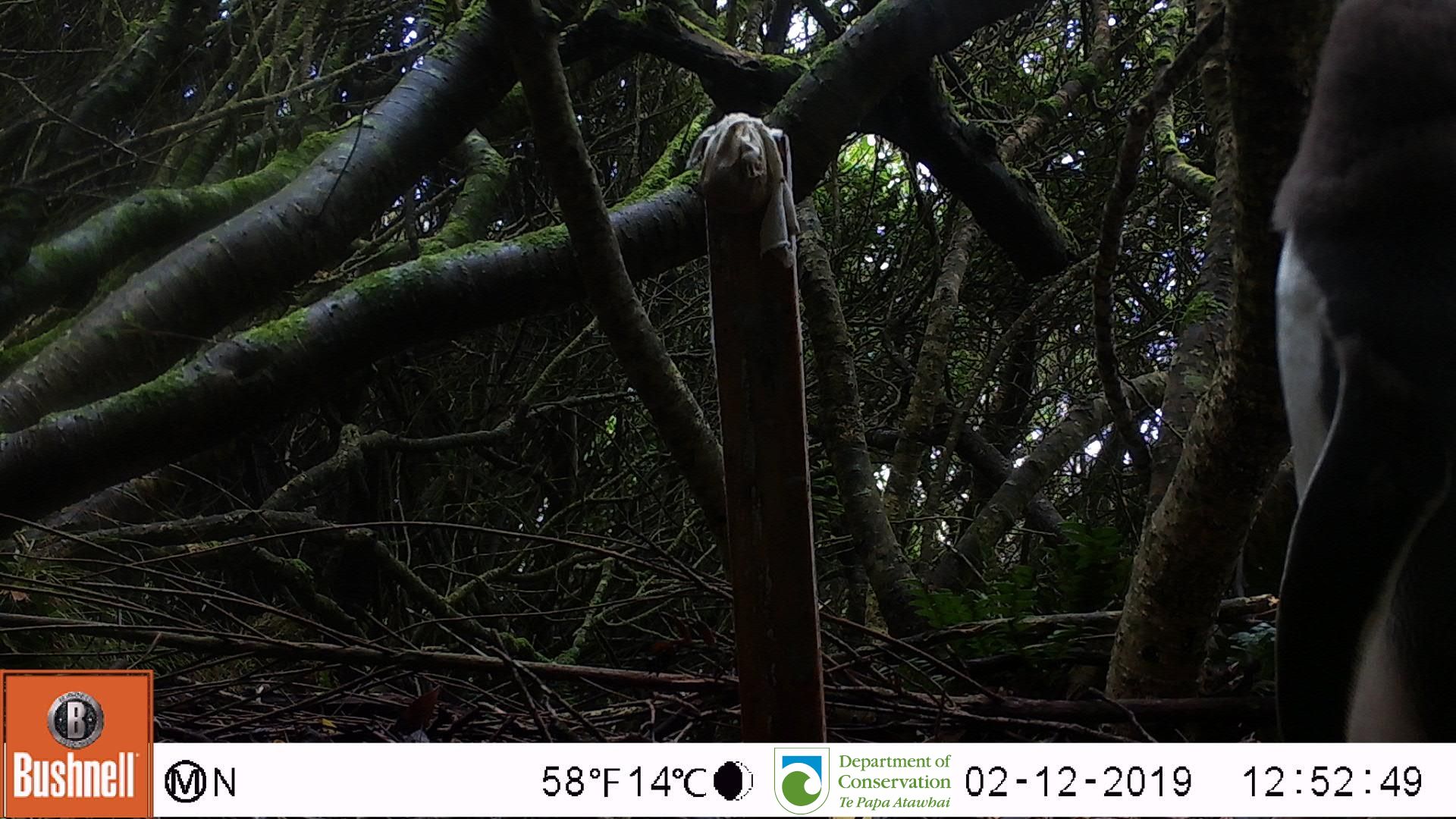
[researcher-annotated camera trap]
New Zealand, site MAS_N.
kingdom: Animalia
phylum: Chordata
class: Aves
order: Sphenisciformes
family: Spheniscidae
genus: Megadyptes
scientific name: Megadyptes antipodes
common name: yellow-eyed penguin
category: yellow eyed penguin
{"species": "yellow eyed penguin (yellow-eyed penguin) (Megadyptes antipodes)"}